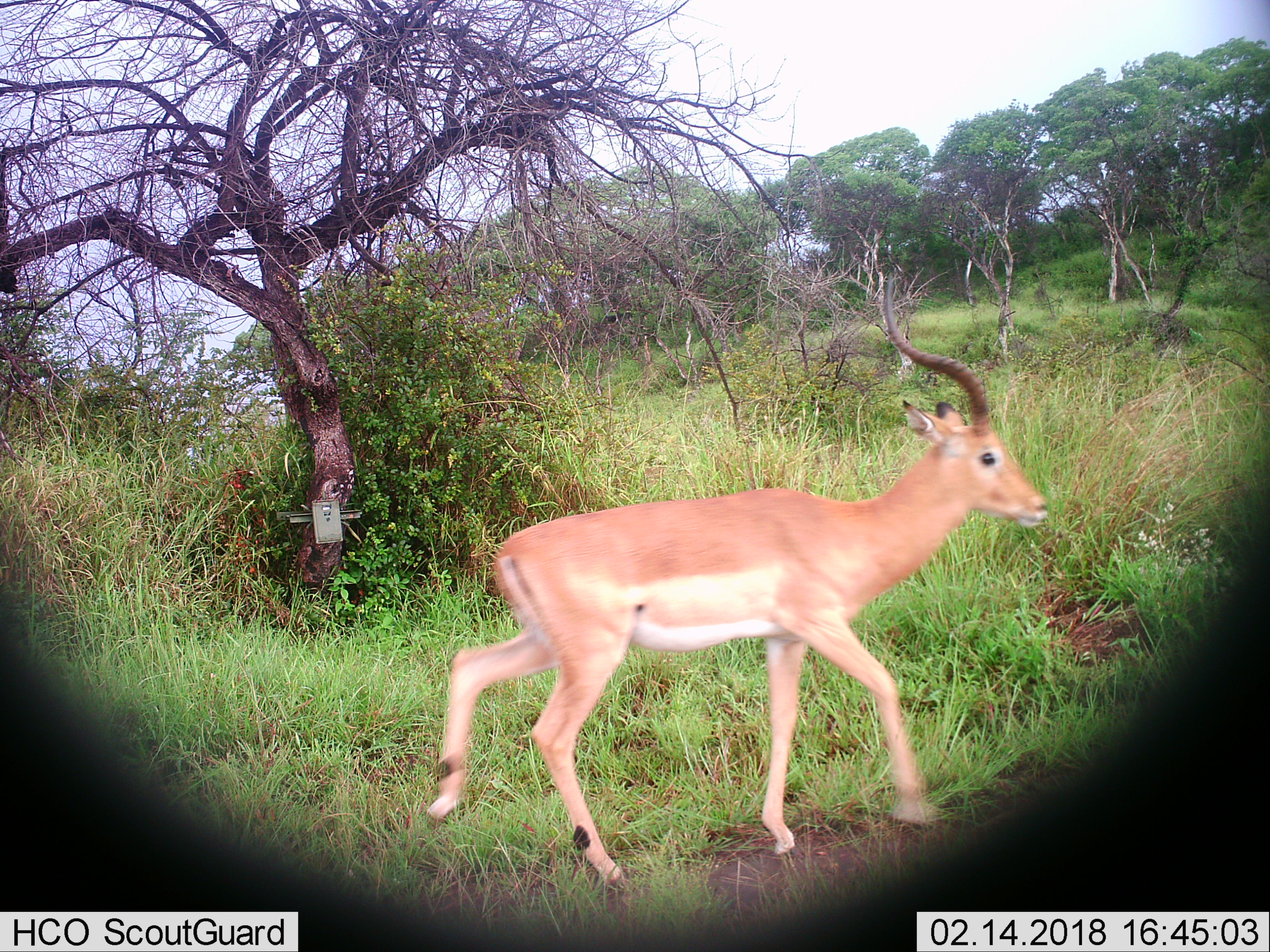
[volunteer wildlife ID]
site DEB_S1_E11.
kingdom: Animalia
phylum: Chordata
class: Mammalia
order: Artiodactyla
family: Bovidae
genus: Aepyceros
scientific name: Aepyceros melampus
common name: impala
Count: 1.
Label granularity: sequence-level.